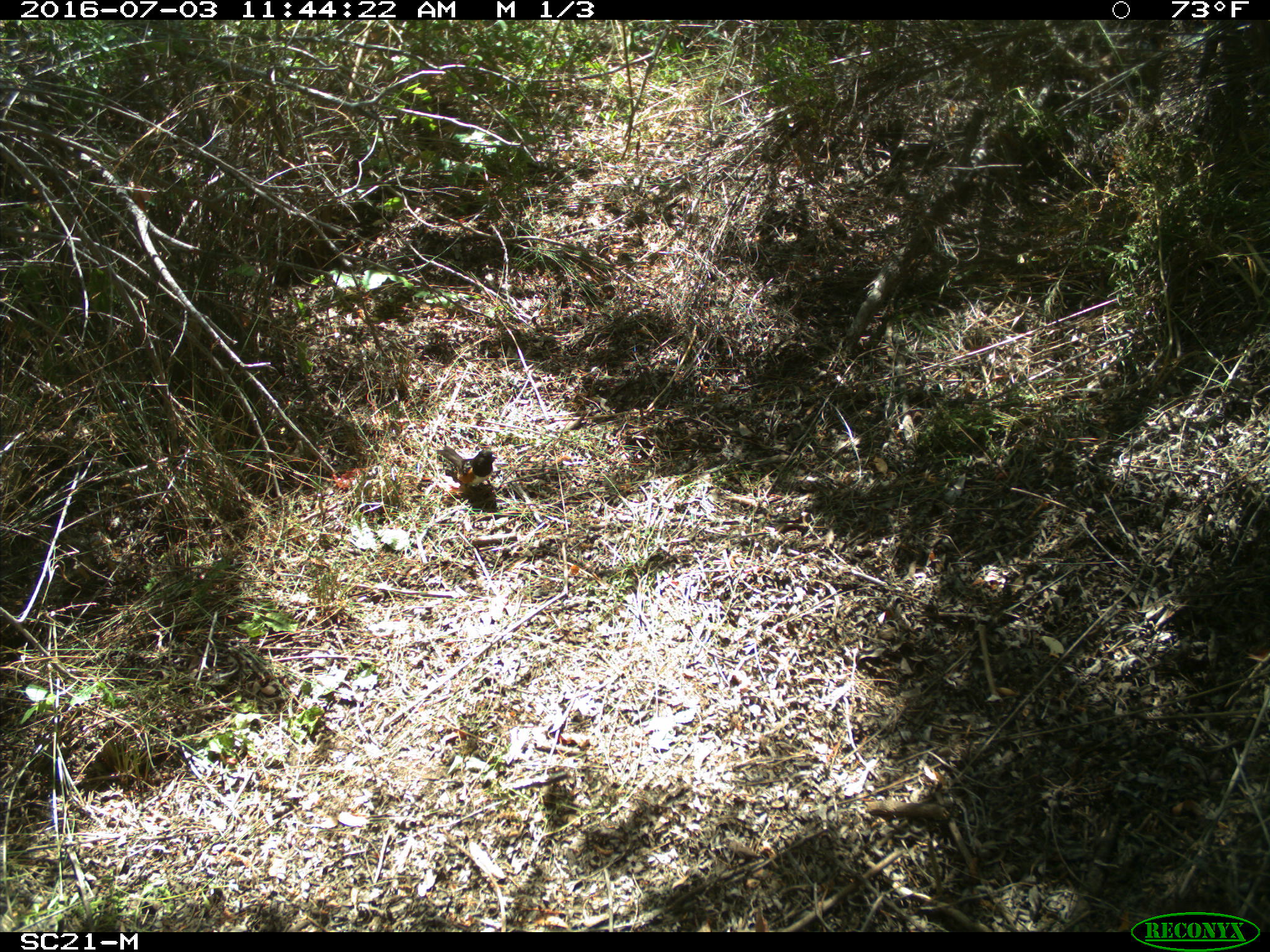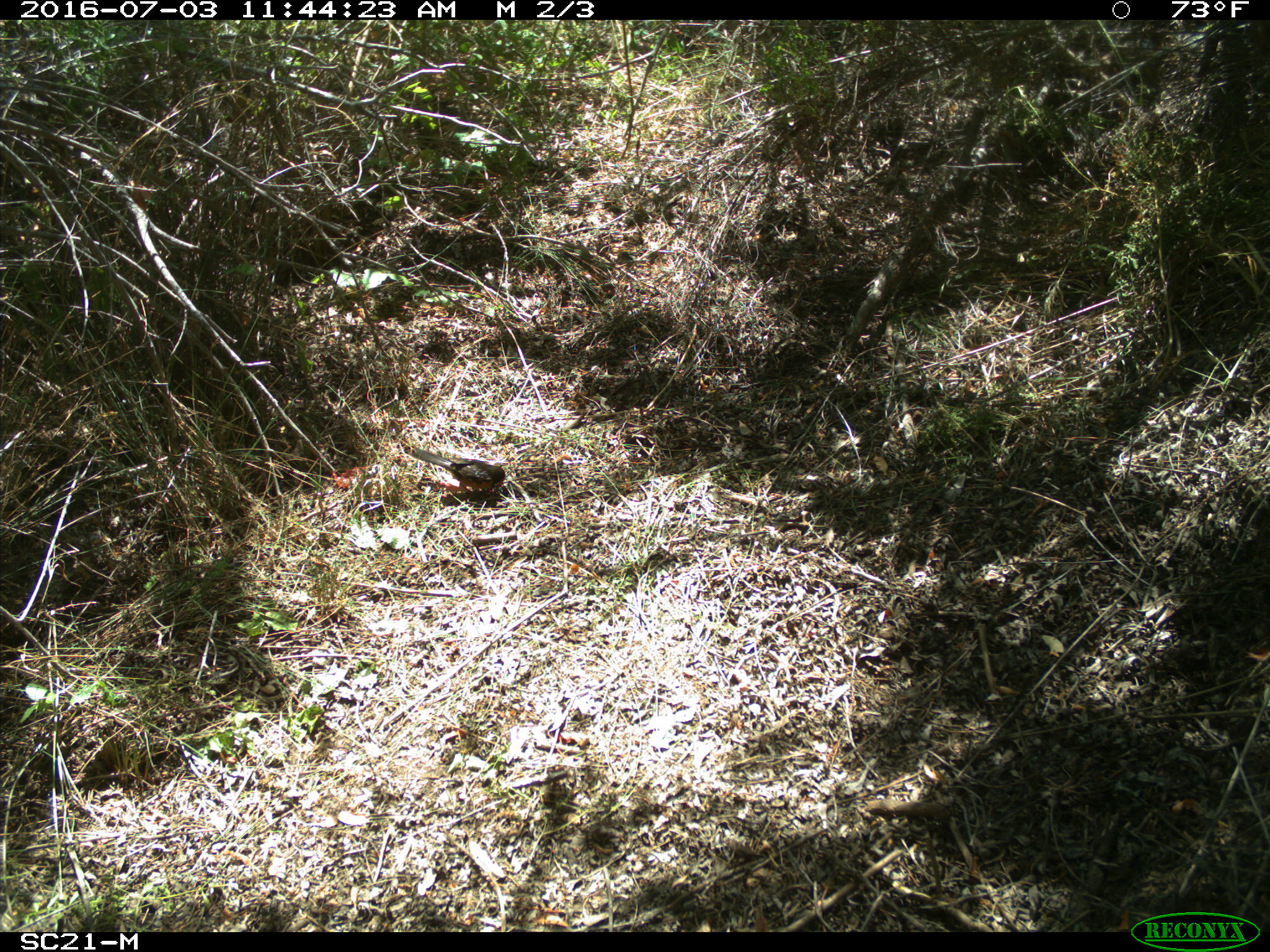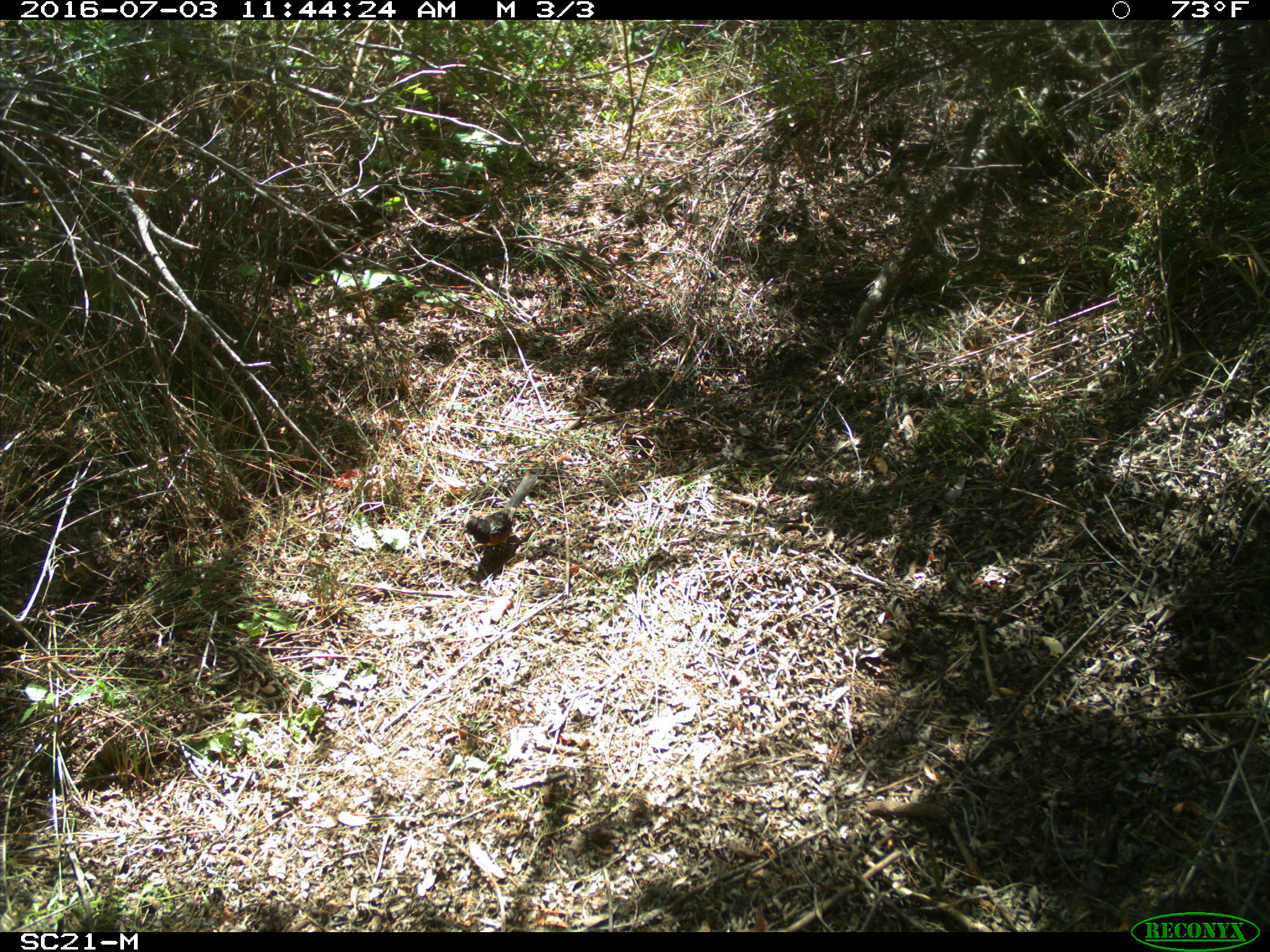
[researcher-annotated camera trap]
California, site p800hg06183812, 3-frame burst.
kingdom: Animalia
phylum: Chordata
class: Aves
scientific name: Aves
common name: bird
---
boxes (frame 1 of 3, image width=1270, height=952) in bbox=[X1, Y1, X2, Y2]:
bird: bbox=[435, 445, 494, 485]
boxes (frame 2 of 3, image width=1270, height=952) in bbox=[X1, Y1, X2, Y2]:
bird: bbox=[413, 448, 505, 495]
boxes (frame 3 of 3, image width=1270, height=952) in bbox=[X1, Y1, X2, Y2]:
bird: bbox=[462, 475, 539, 565]